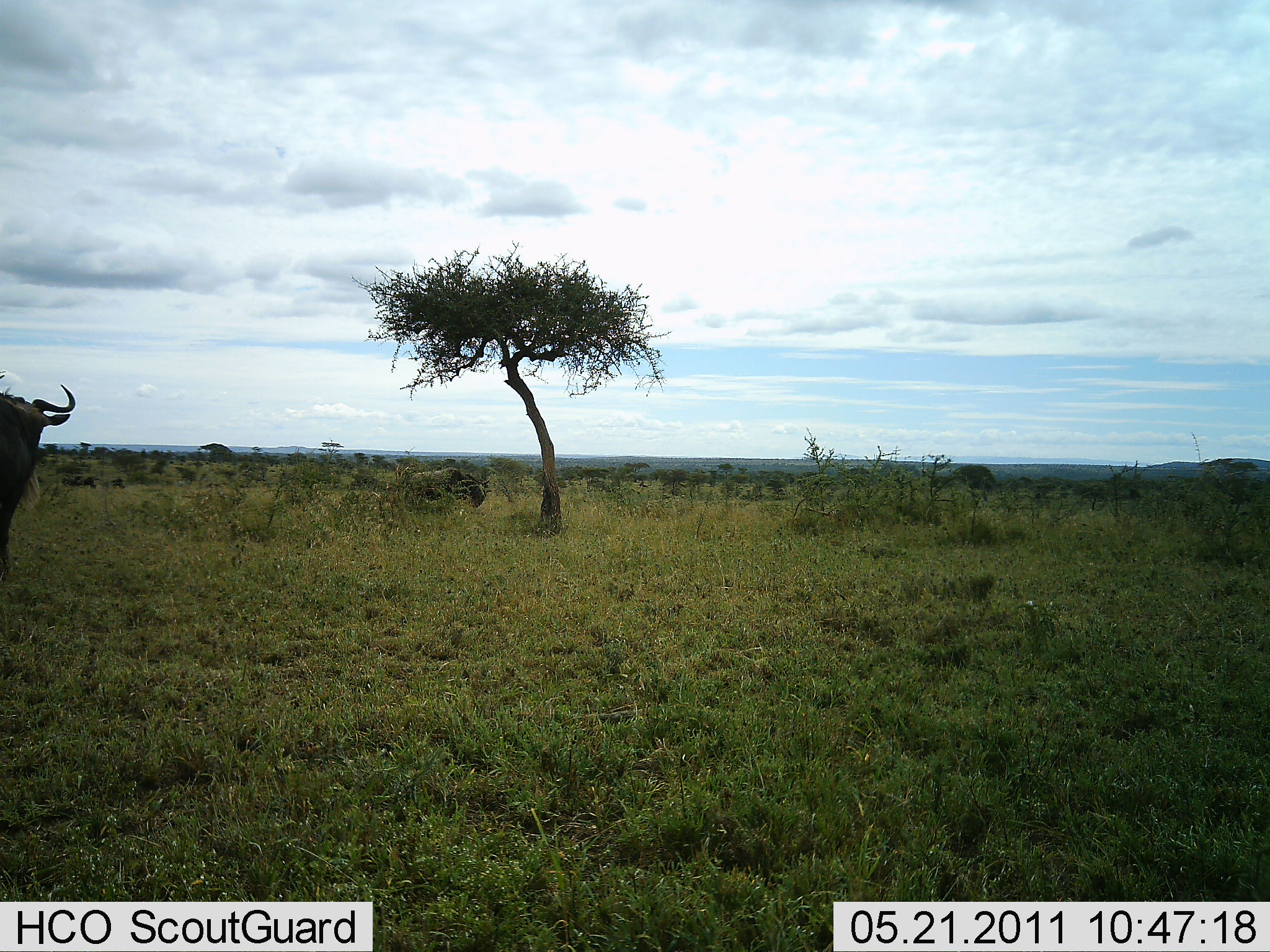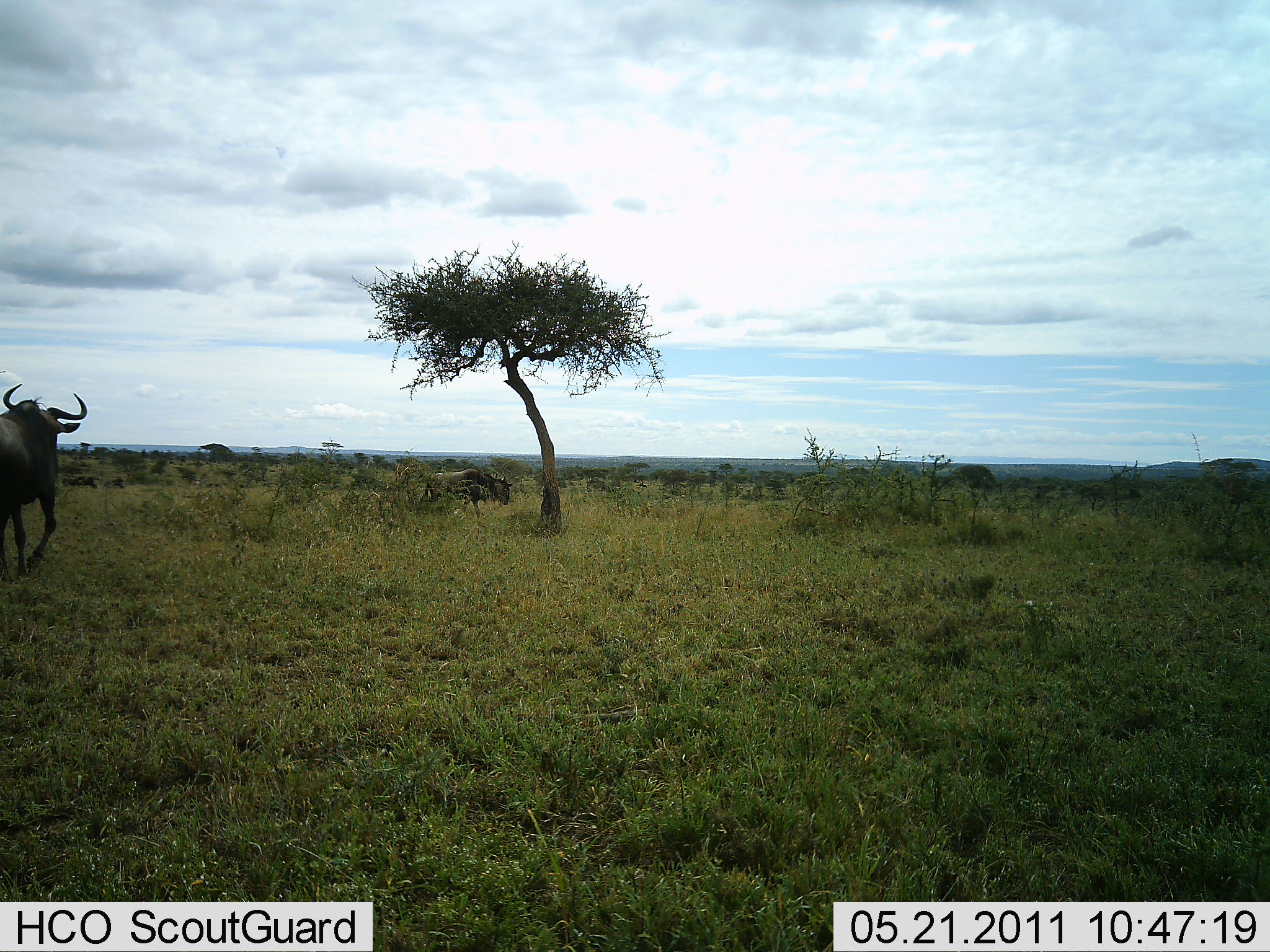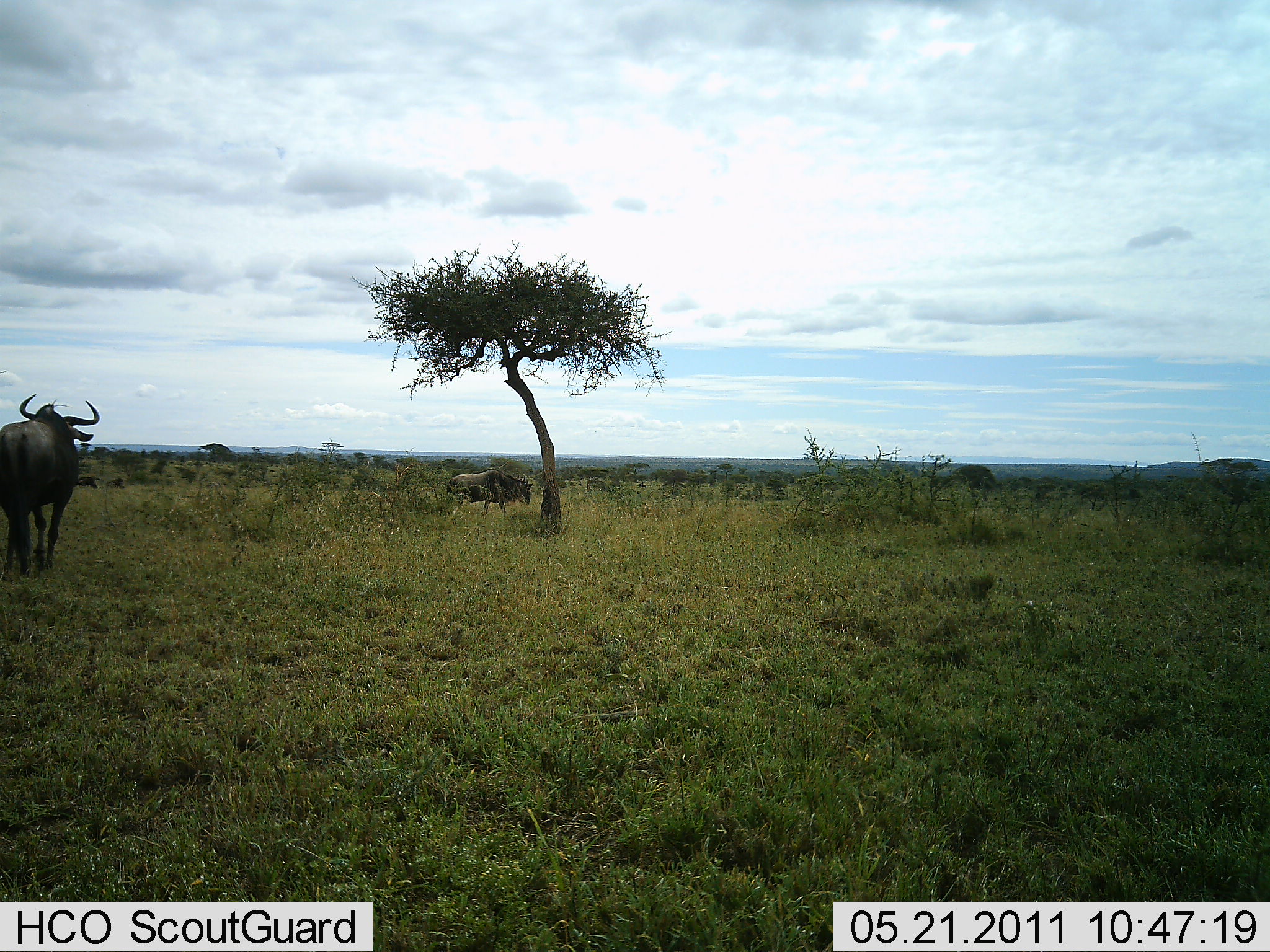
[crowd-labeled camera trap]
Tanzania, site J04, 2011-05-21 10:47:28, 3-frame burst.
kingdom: Animalia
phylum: Chordata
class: Mammalia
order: Artiodactyla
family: Bovidae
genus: Connochaetes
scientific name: Connochaetes taurinus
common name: blue wildebeest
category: wildebeest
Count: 2.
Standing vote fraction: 27%.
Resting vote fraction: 0%.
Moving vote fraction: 100%.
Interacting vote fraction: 0%.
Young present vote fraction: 0%.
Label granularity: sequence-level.